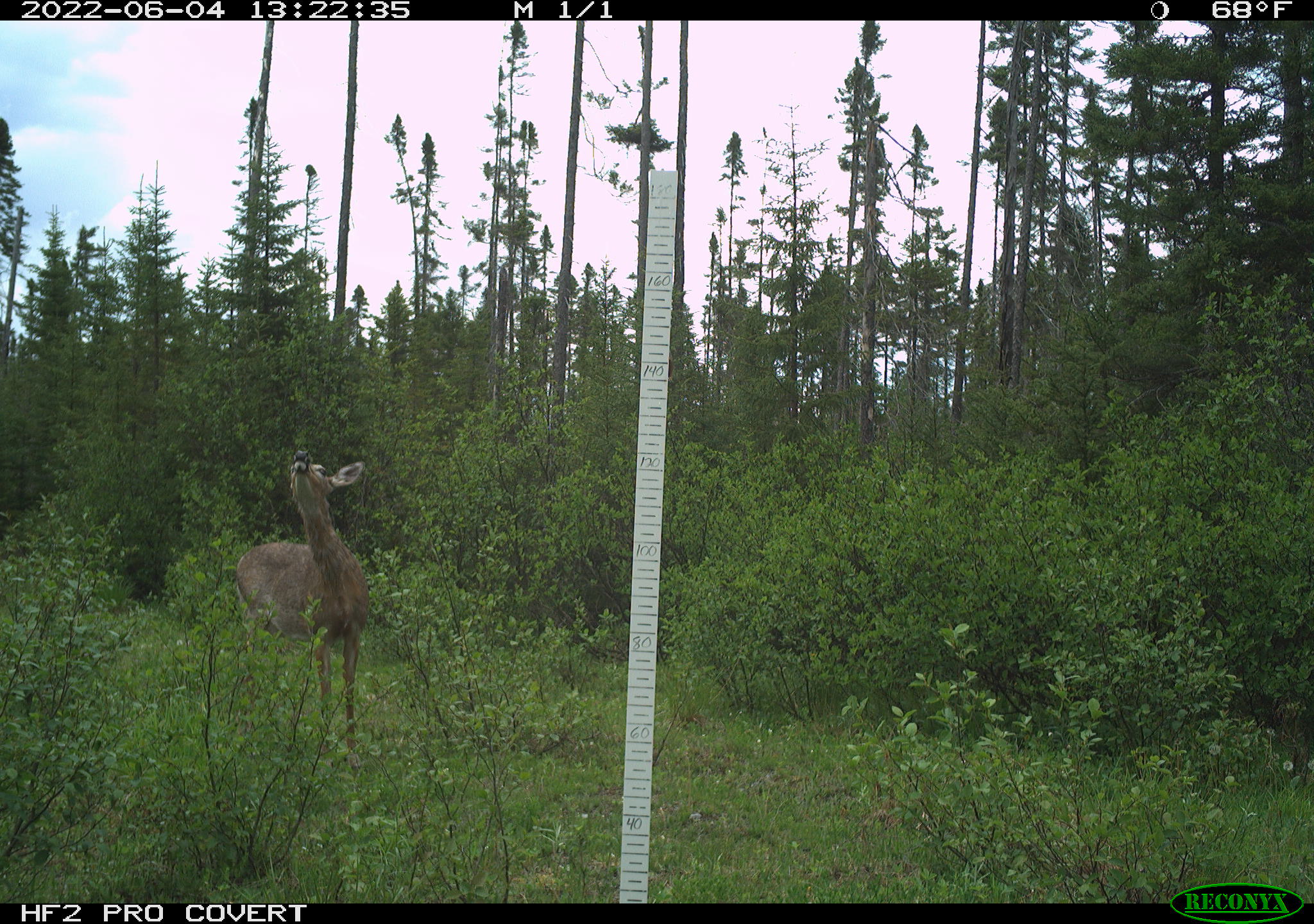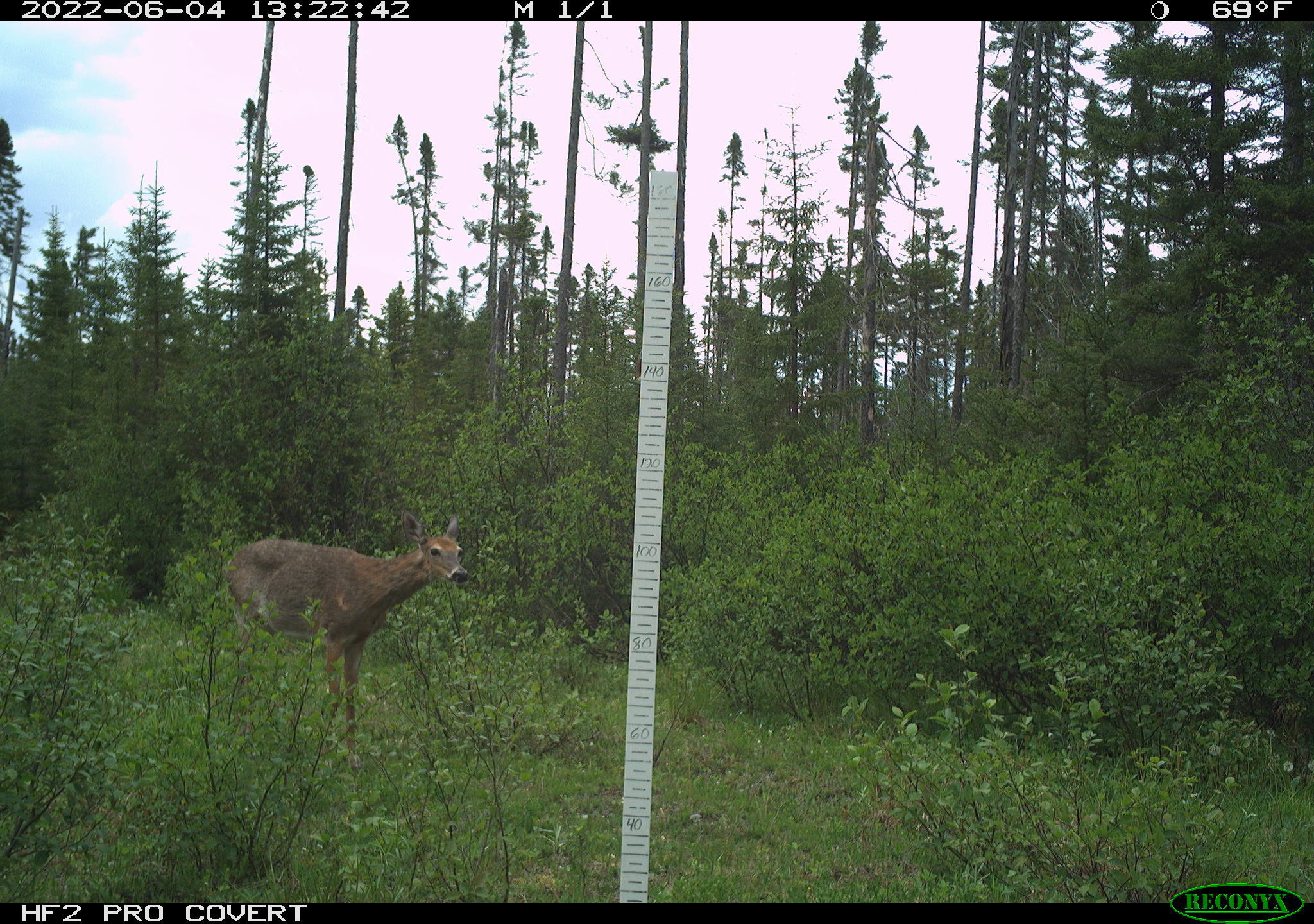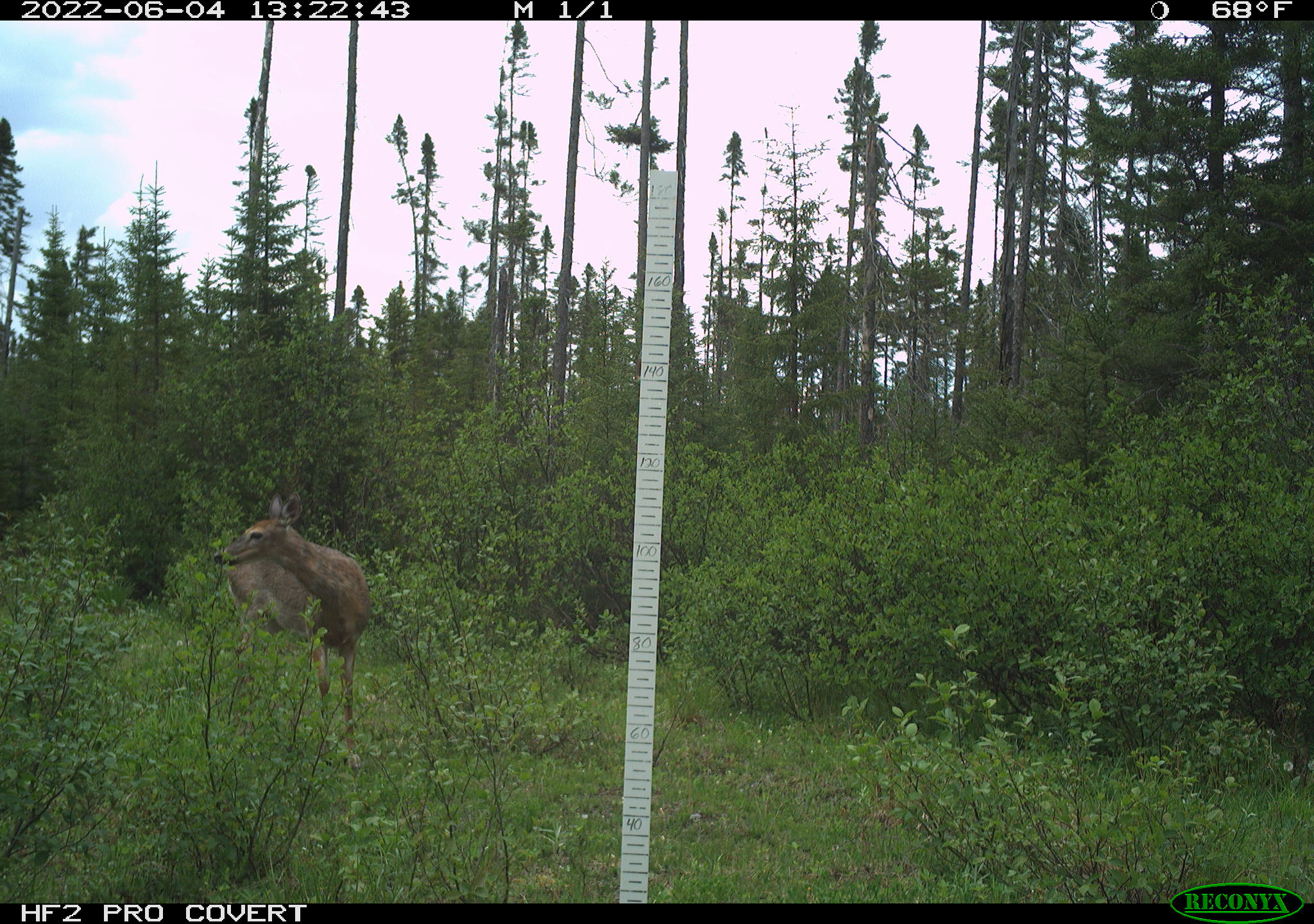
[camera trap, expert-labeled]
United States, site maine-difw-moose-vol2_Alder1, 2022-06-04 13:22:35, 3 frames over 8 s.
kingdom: Animalia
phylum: Chordata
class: Mammalia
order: Artiodactyla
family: Cervidae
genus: Odocoileus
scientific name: Odocoileus virginianus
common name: white-tailed deer